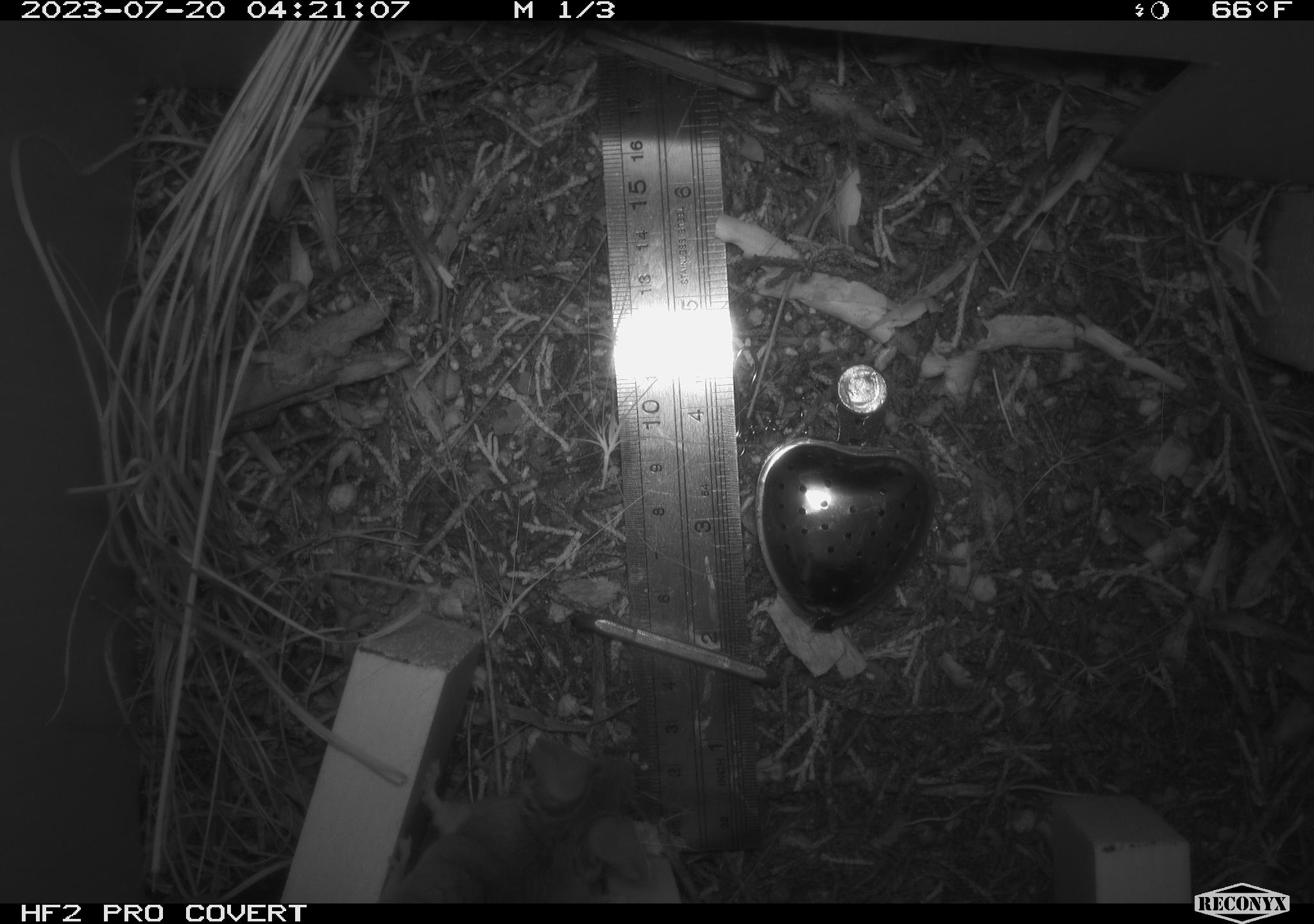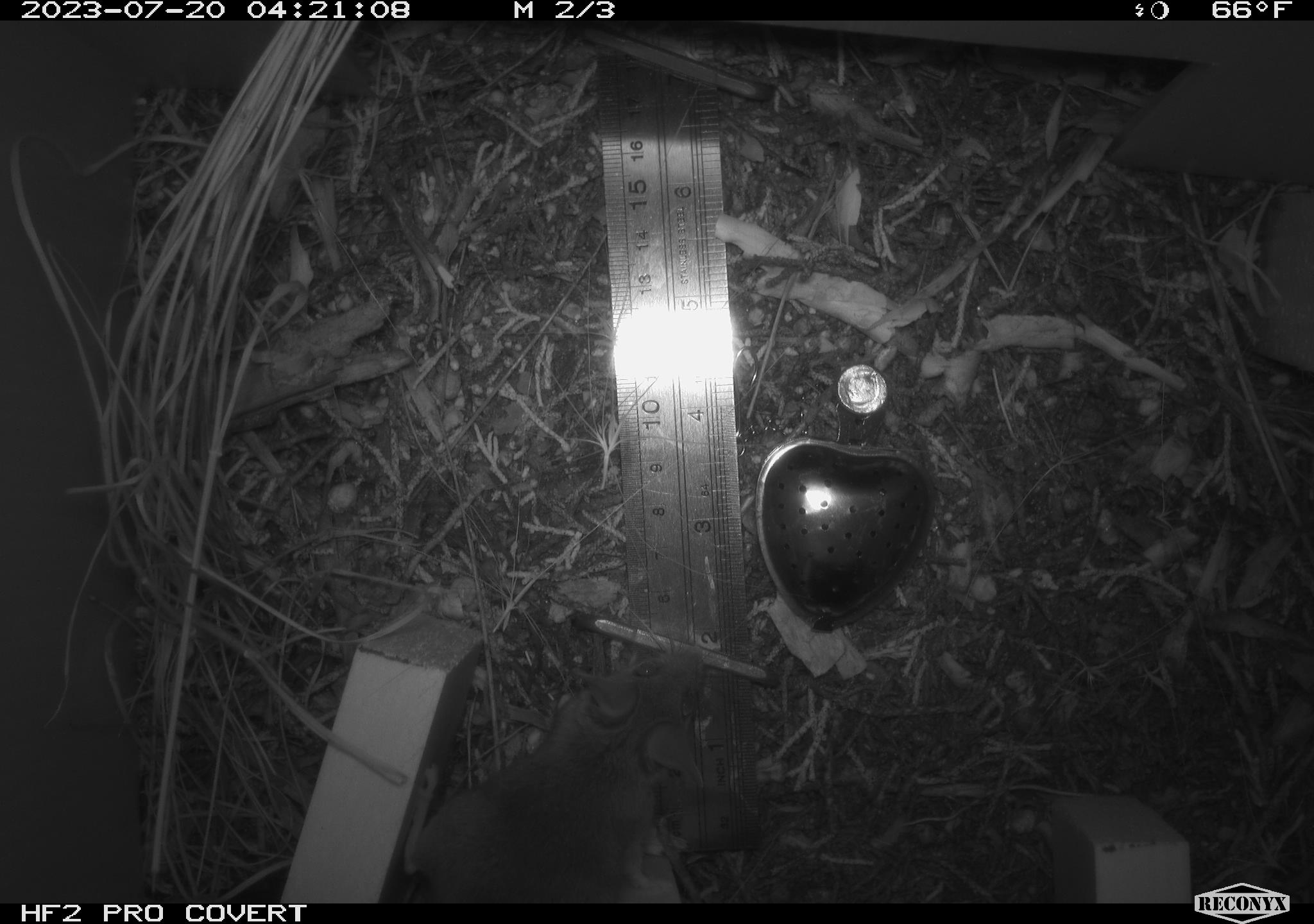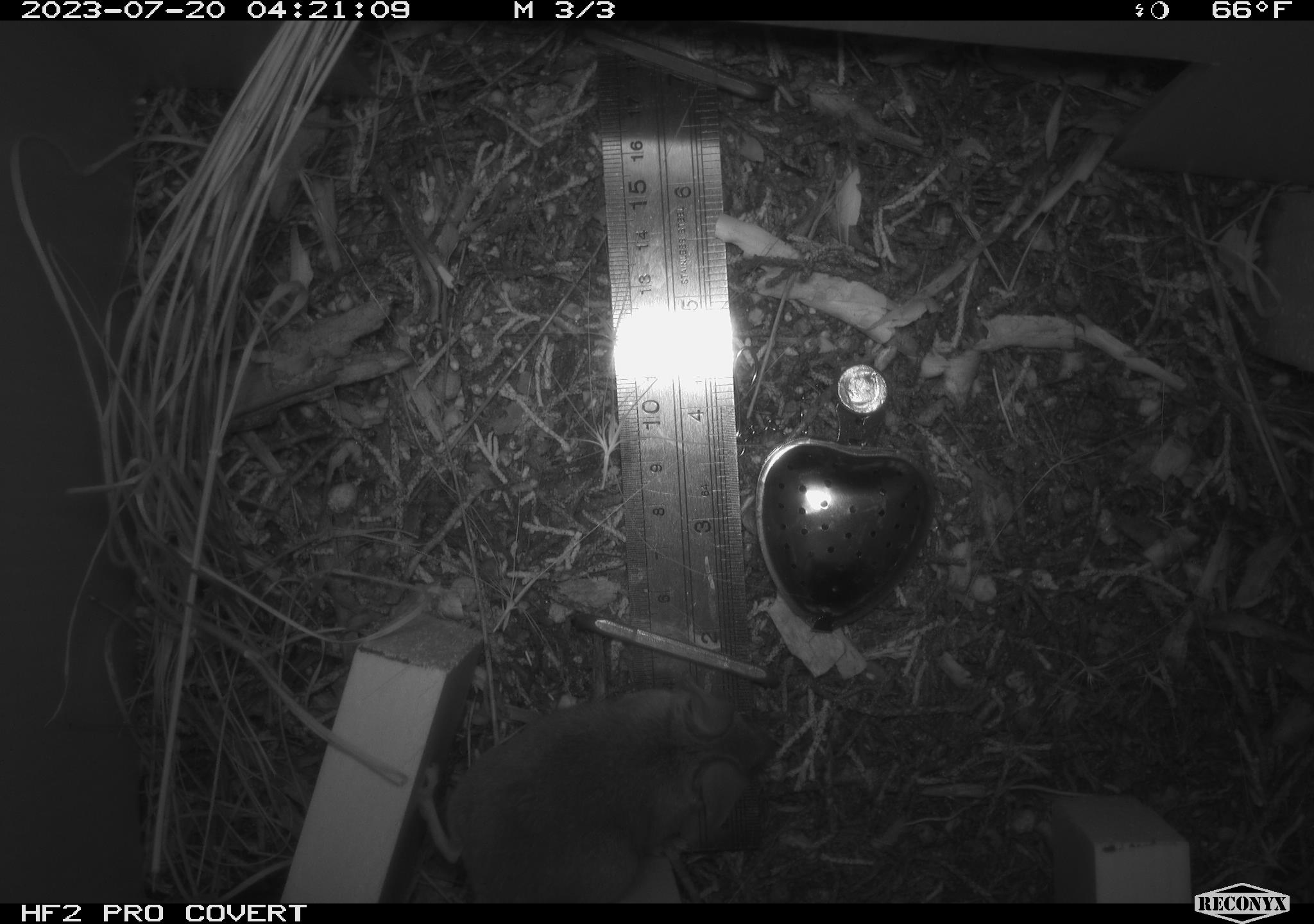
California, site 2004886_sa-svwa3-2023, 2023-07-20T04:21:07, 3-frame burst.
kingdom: Animalia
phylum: Chordata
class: Mammalia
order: Rodentia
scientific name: Rodentia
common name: mouse species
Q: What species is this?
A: Mouse species (Rodentia).